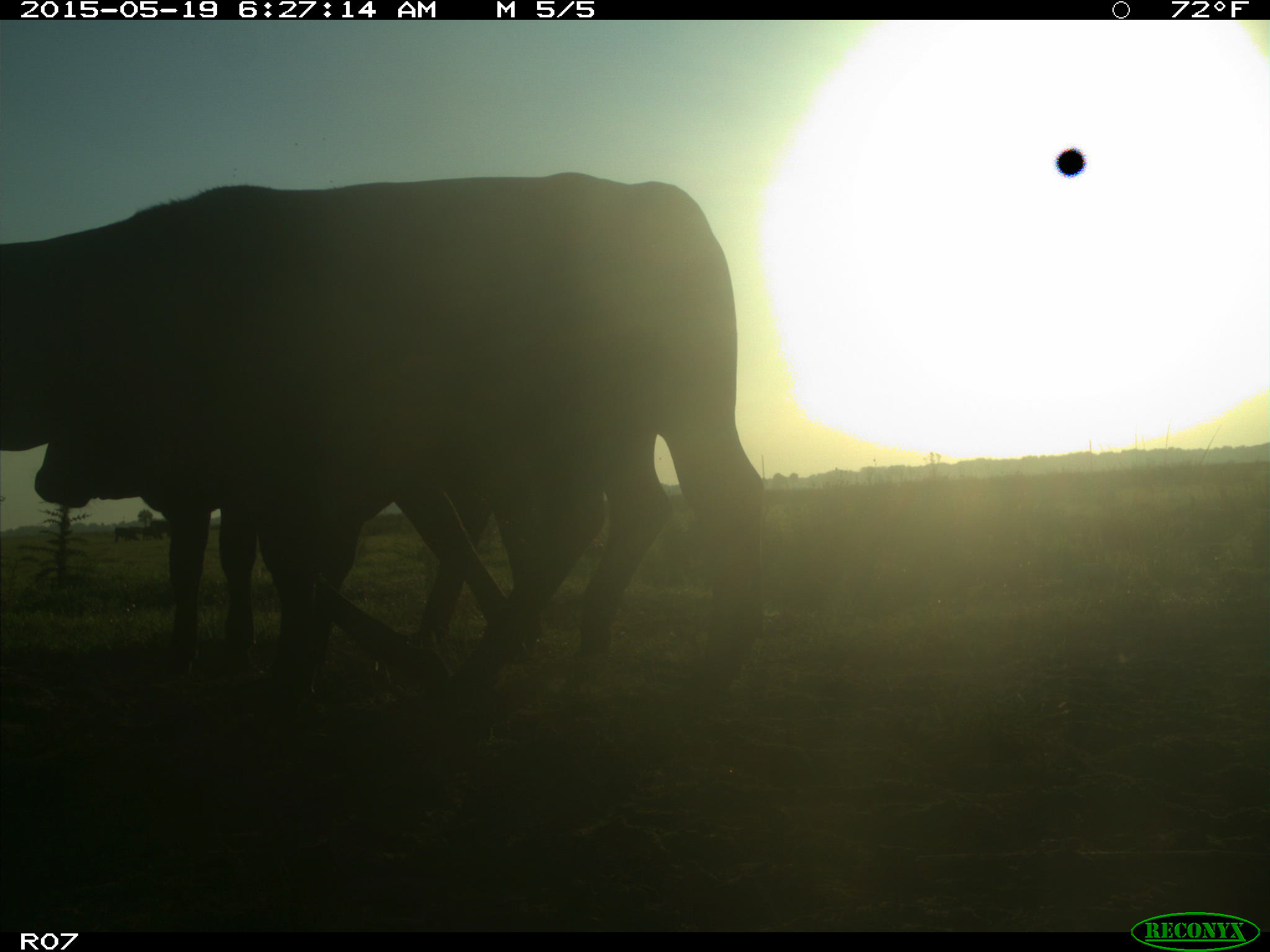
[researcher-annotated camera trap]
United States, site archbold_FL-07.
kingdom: Animalia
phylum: Chordata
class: Mammalia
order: Artiodactyla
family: Bovidae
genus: Bos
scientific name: Bos taurus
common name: domestic cow